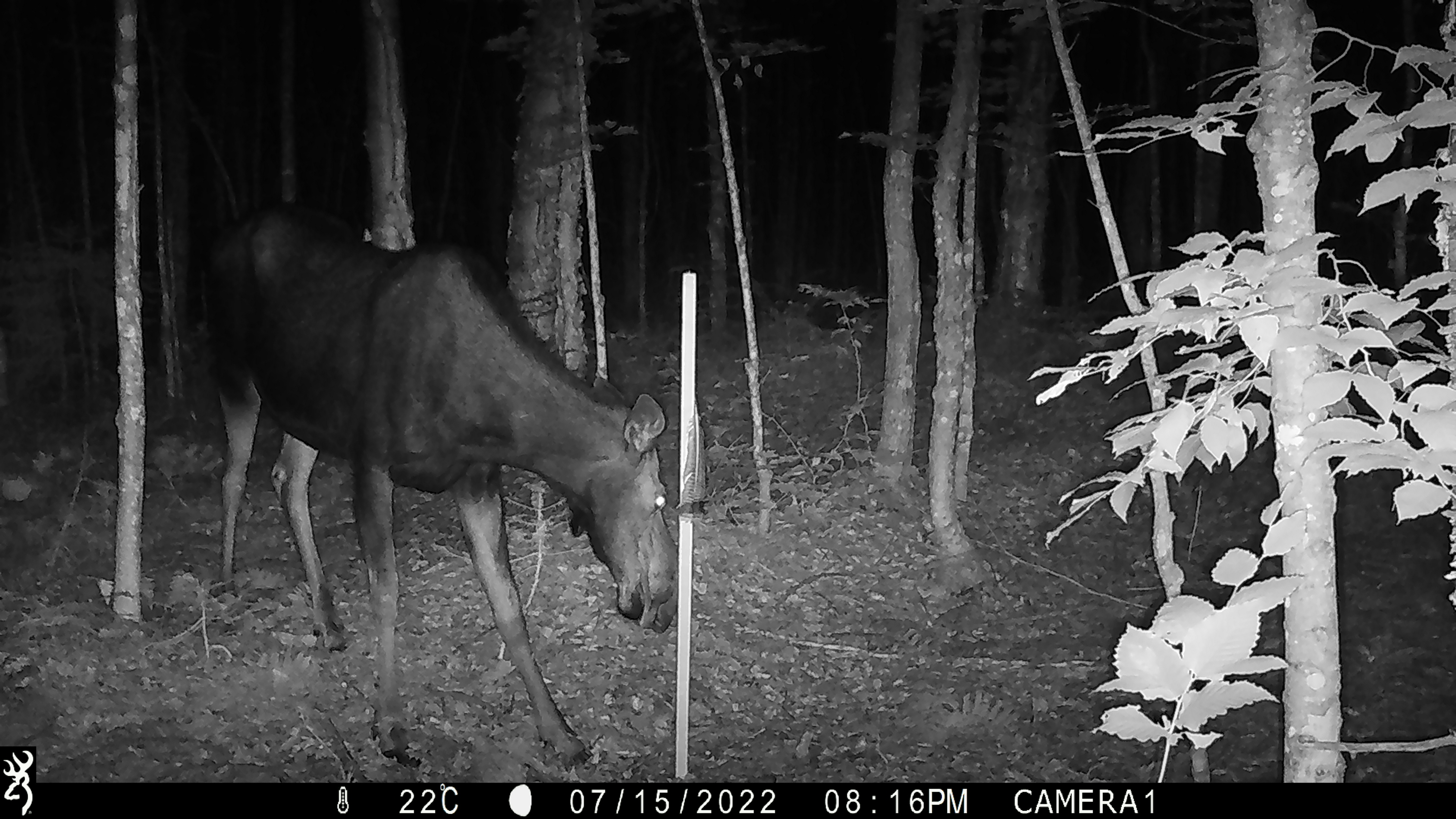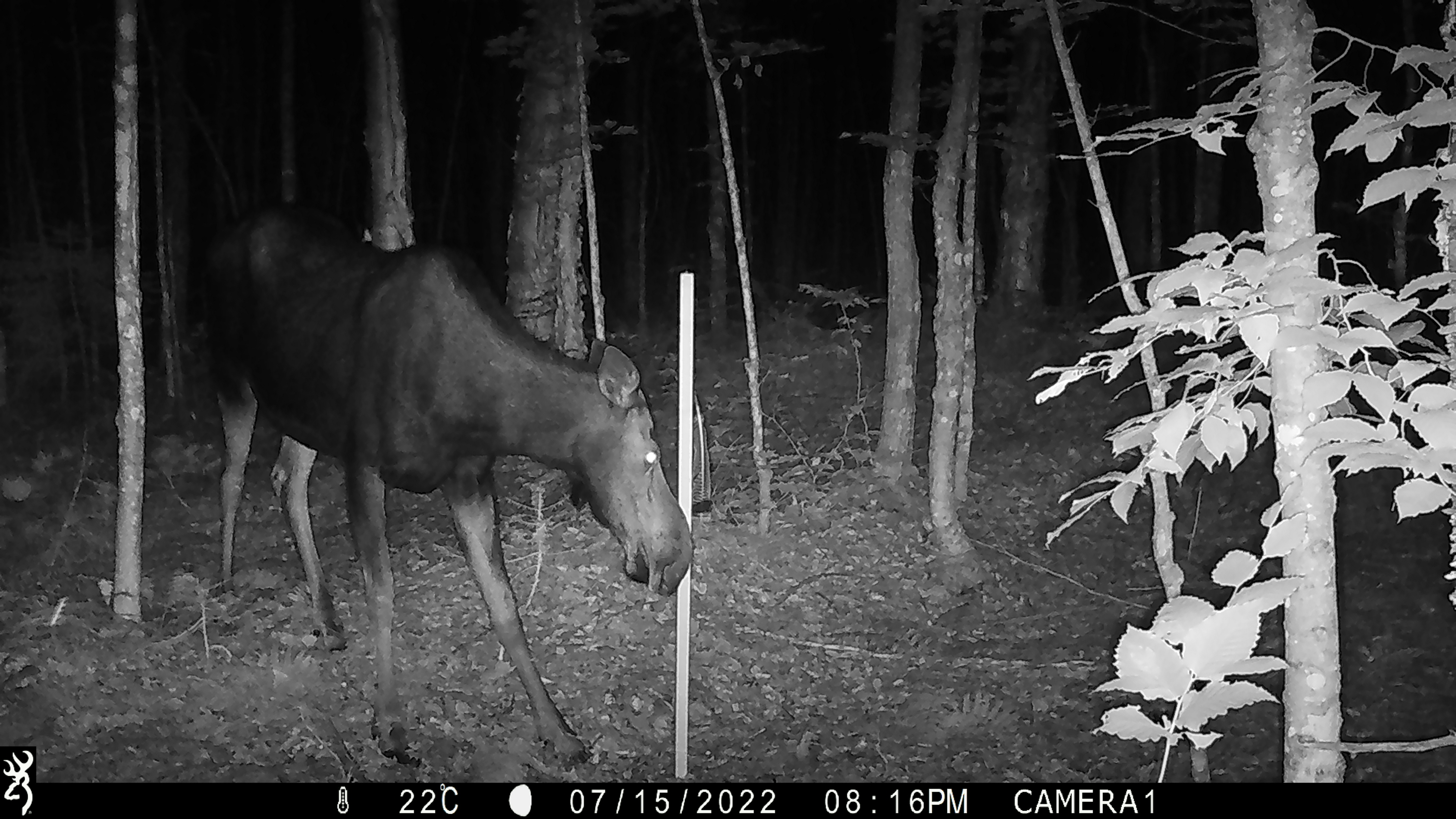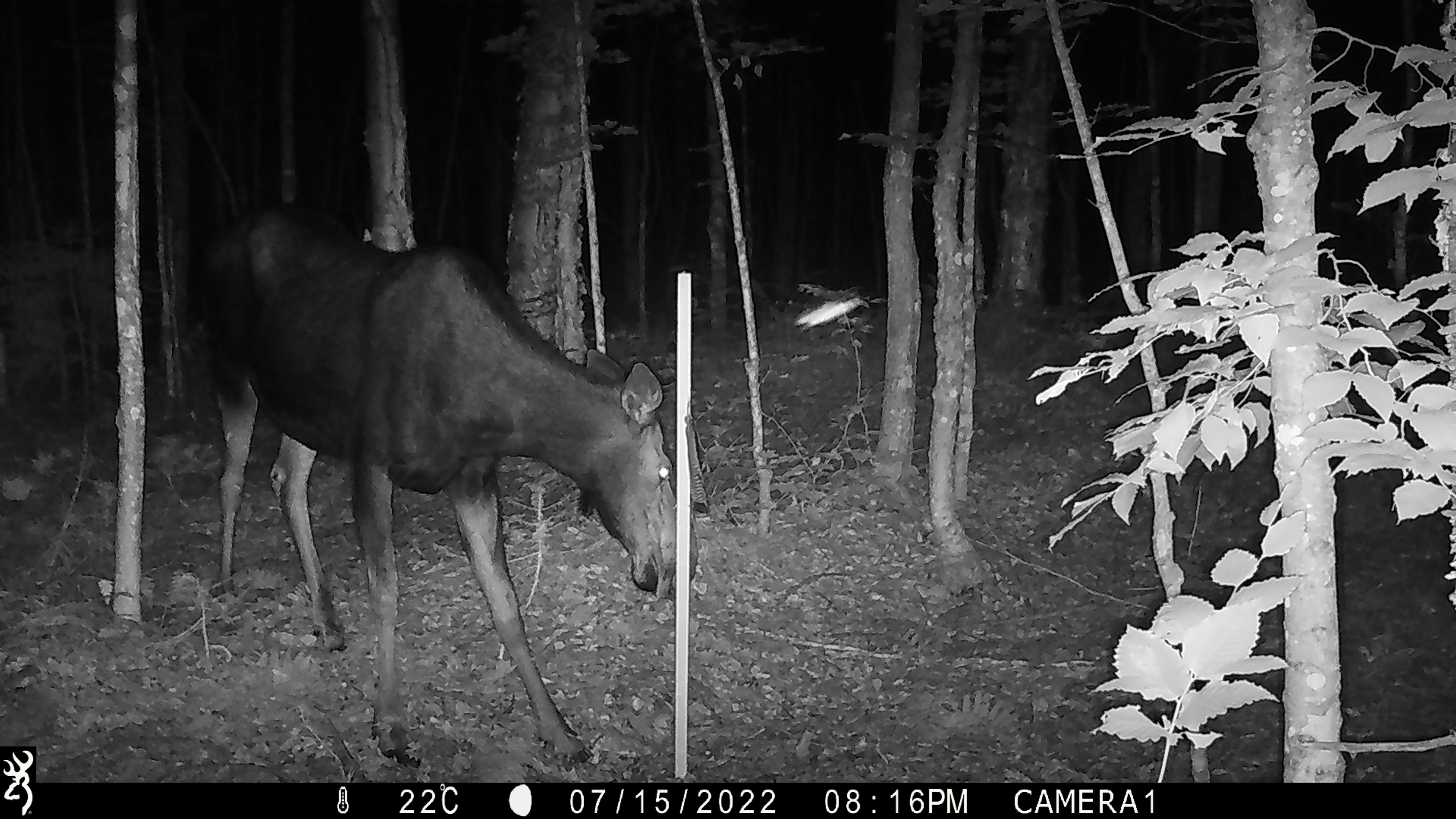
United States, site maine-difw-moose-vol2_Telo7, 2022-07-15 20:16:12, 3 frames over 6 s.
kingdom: Animalia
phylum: Chordata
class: Mammalia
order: Artiodactyla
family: Cervidae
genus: Alces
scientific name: Alces alces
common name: moose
Moose (Alces alces).